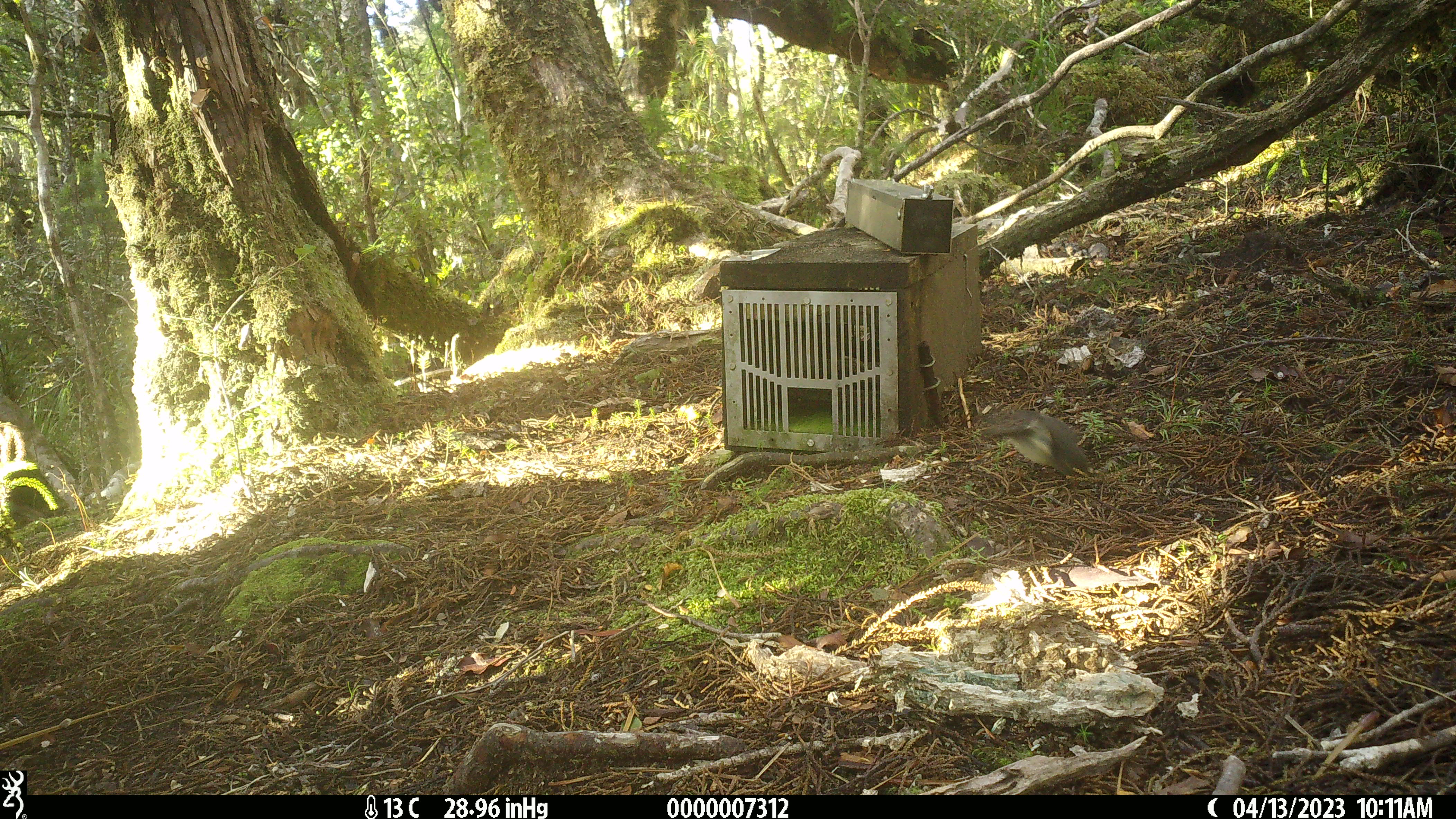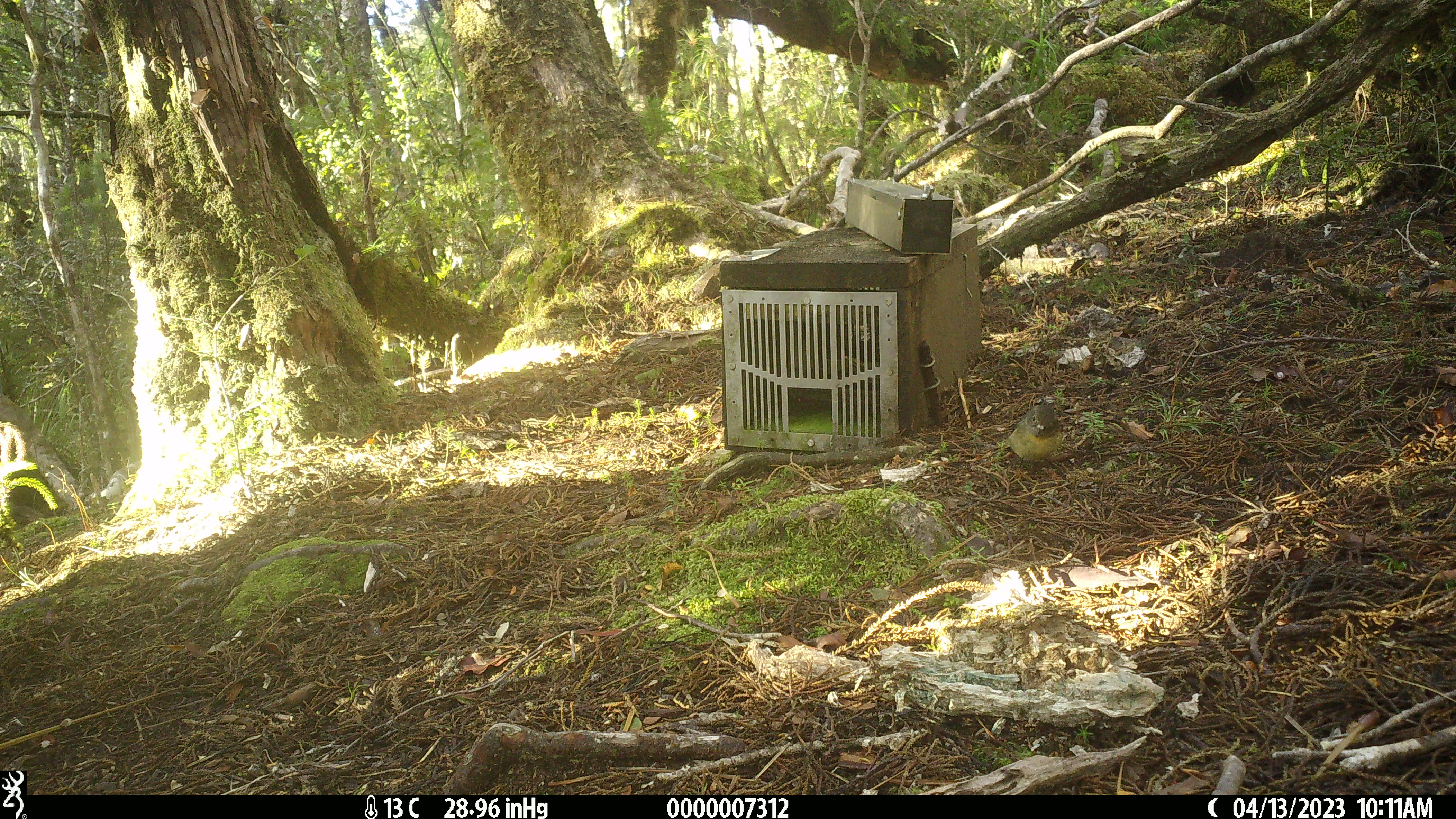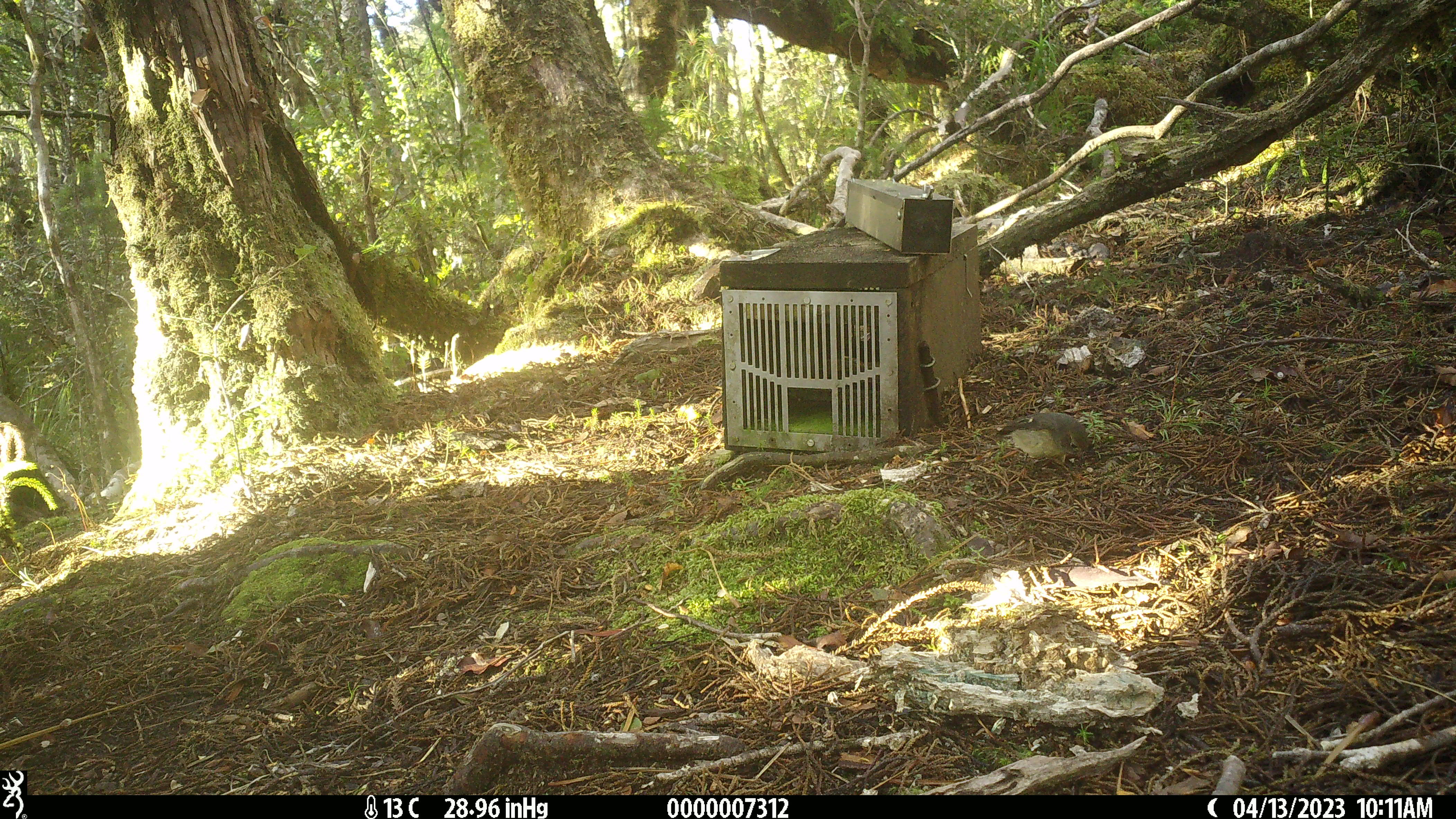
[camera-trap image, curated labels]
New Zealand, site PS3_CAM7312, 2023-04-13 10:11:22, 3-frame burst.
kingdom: Animalia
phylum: Chordata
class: Aves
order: Passeriformes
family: Petroicidae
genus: Petroica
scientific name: Petroica macrocephala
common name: tomtit